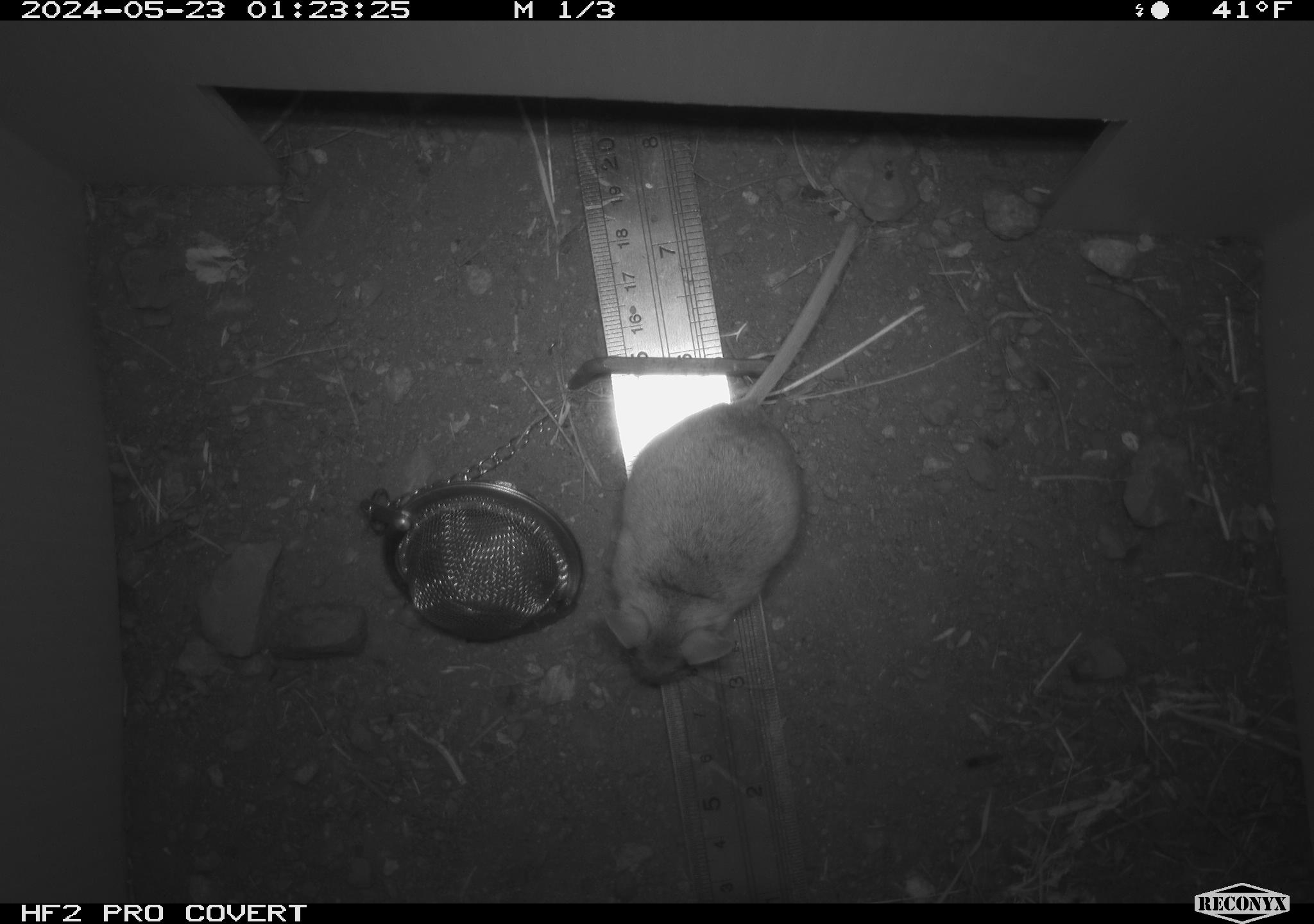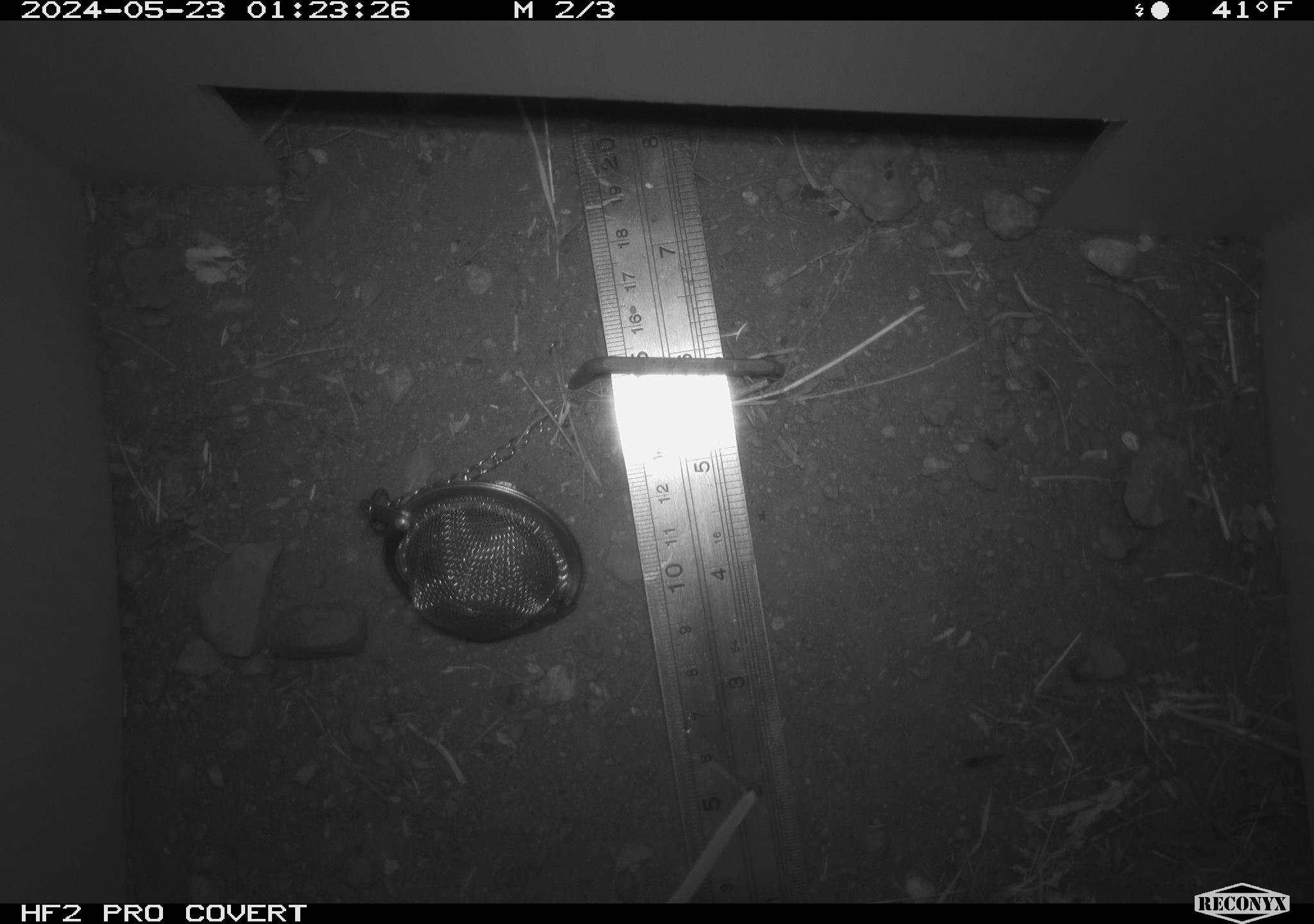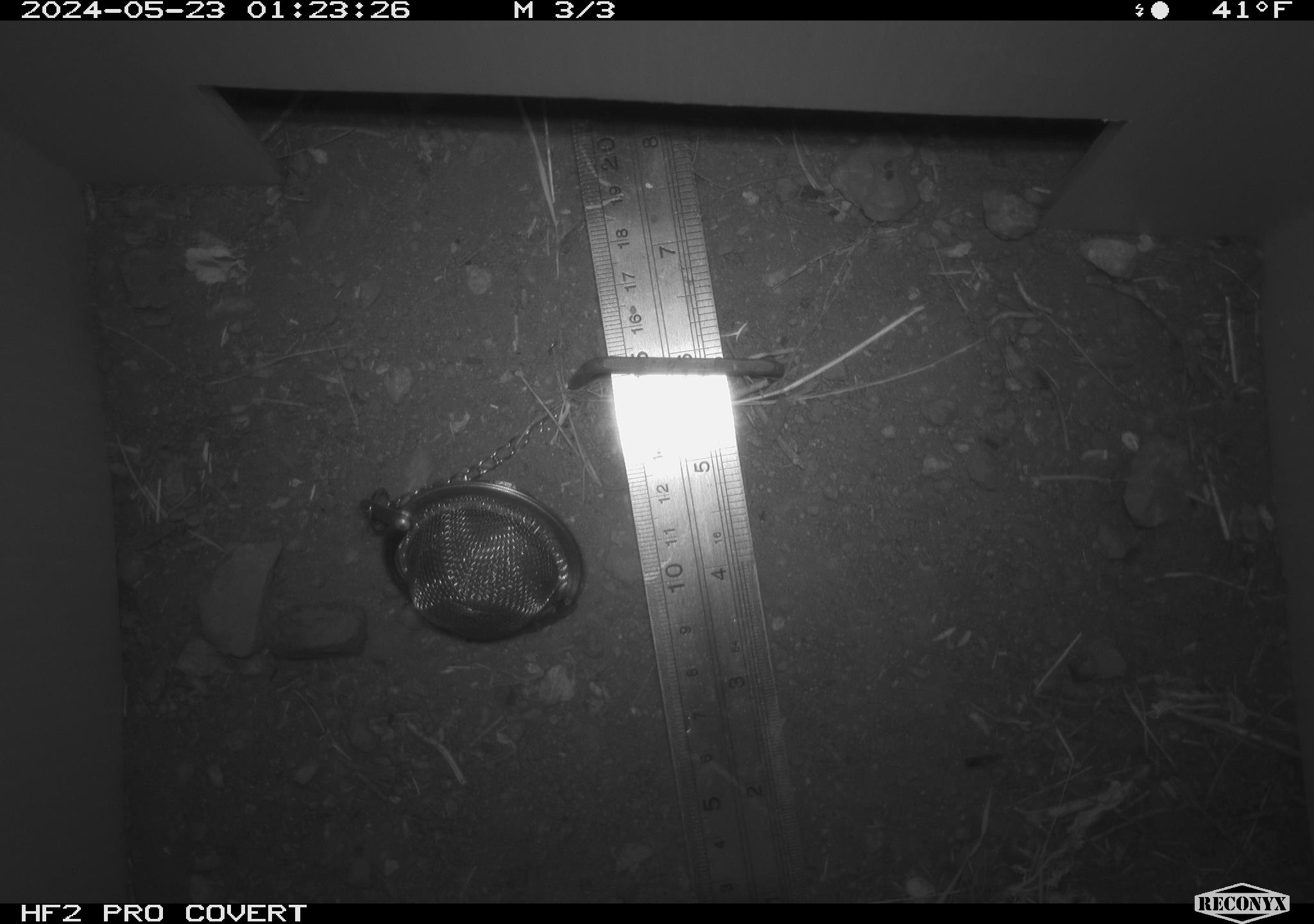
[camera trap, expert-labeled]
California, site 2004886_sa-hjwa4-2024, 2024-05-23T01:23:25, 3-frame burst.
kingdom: Animalia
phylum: Chordata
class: Mammalia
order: Rodentia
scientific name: Rodentia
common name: rodent